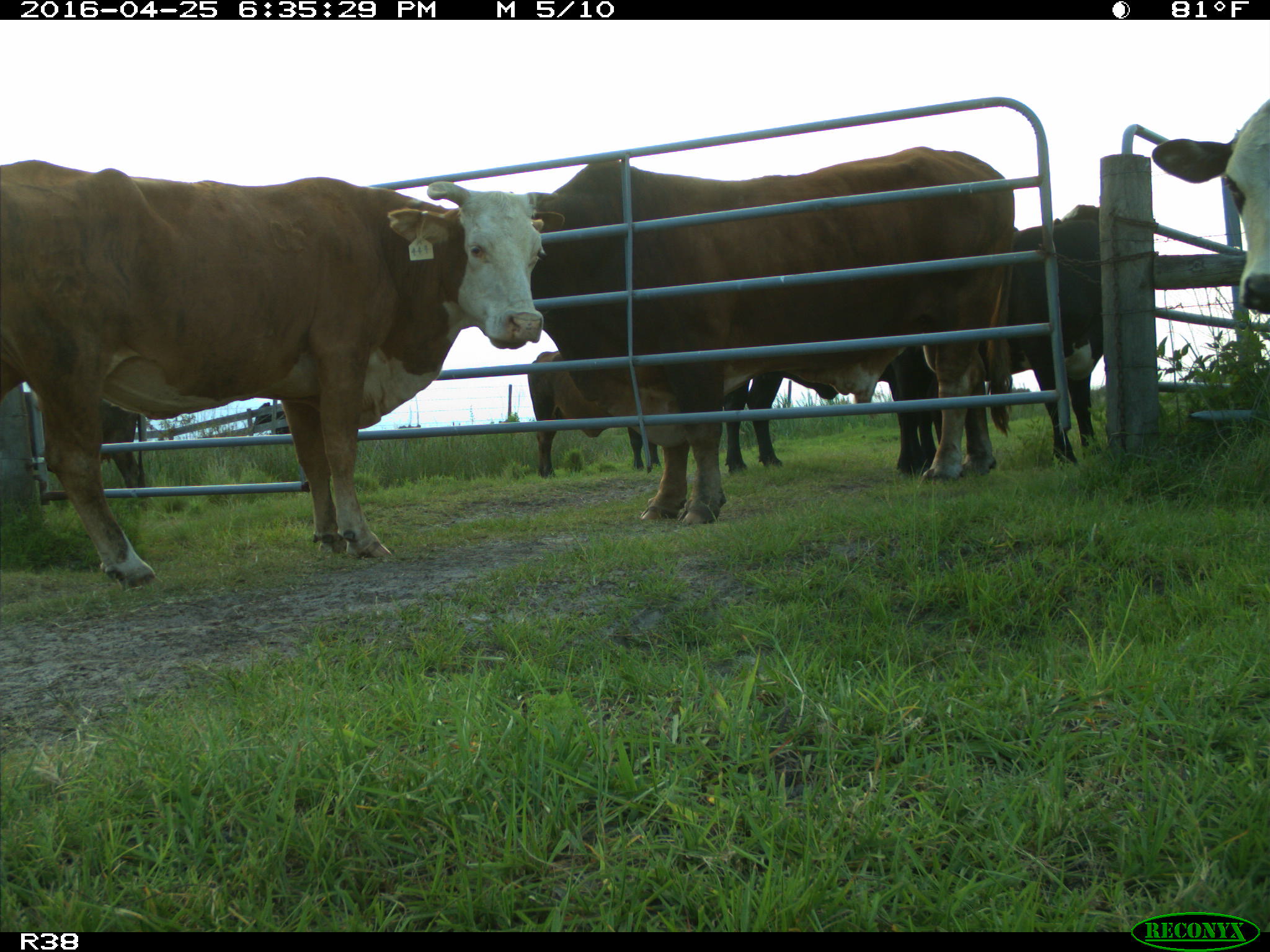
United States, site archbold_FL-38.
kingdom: Animalia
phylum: Chordata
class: Mammalia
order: Artiodactyla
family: Bovidae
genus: Bos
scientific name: Bos taurus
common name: domestic cow